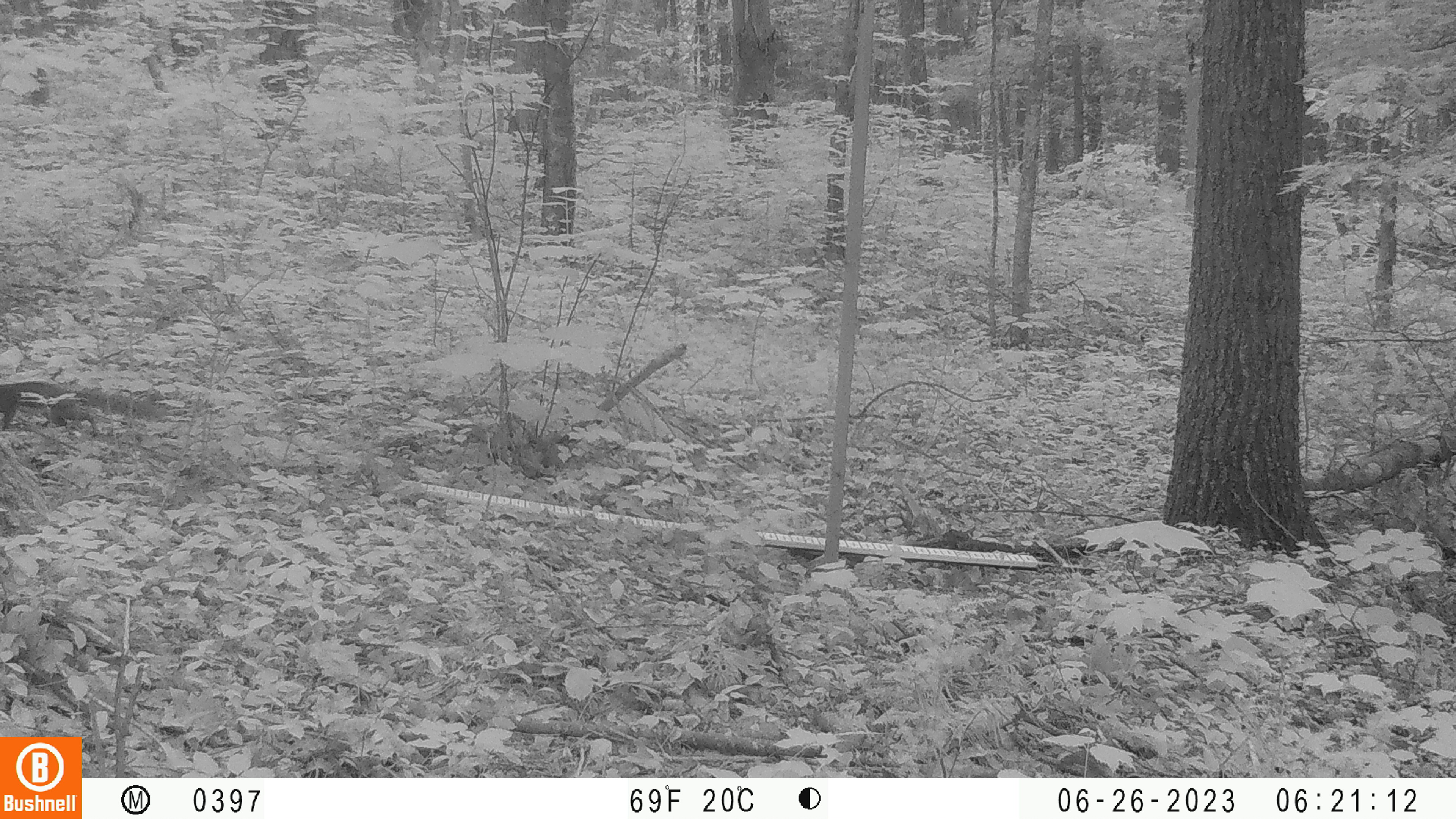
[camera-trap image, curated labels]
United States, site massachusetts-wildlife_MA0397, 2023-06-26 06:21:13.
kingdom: Animalia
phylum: Chordata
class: Mammalia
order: Rodentia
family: Sciuridae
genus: Sciurus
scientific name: Sciurus carolinensis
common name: gray squirrel